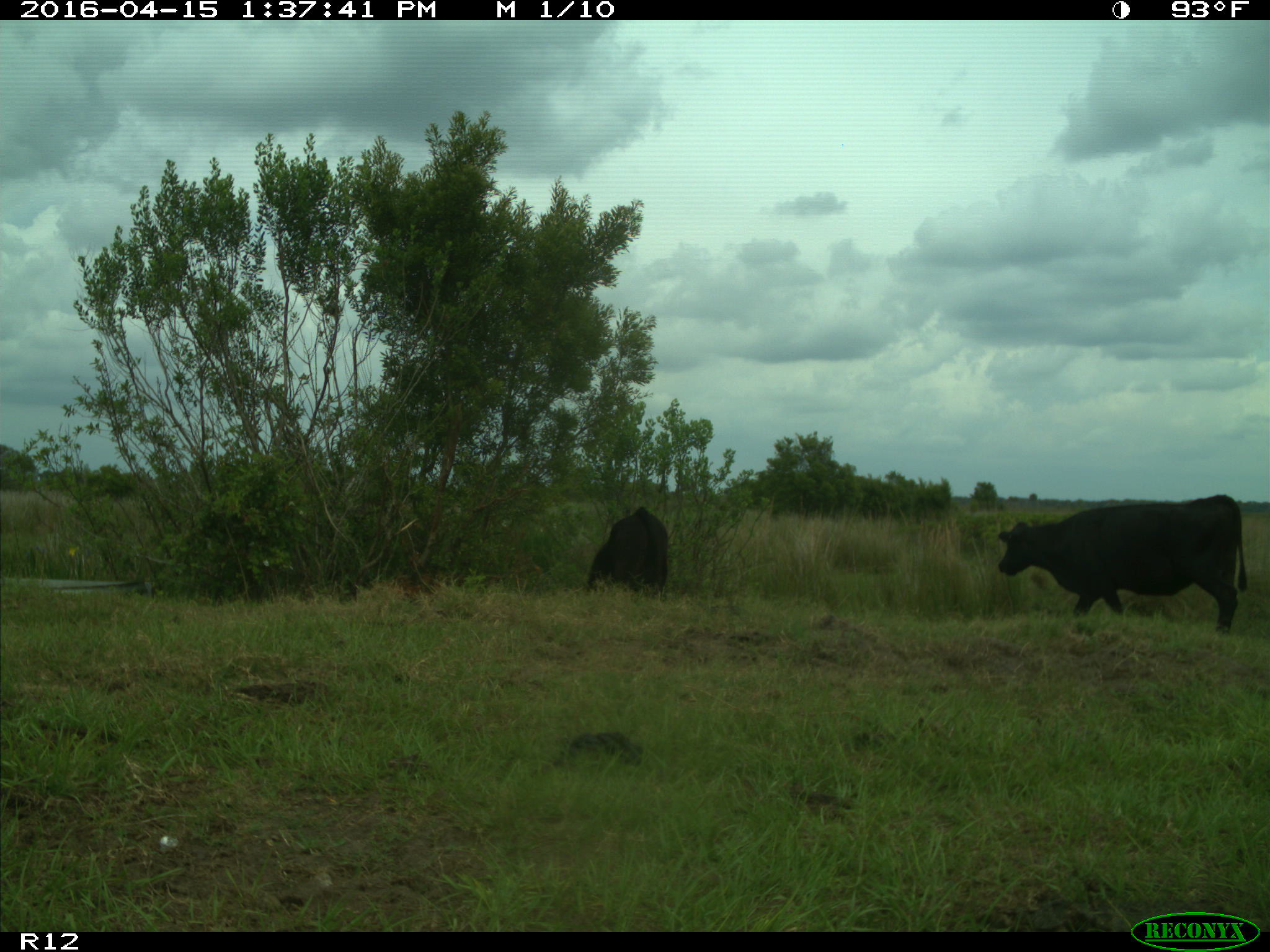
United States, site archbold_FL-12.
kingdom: Animalia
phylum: Chordata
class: Mammalia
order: Artiodactyla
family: Bovidae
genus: Bos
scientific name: Bos taurus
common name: domestic cow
Bos taurus (domestic cow).